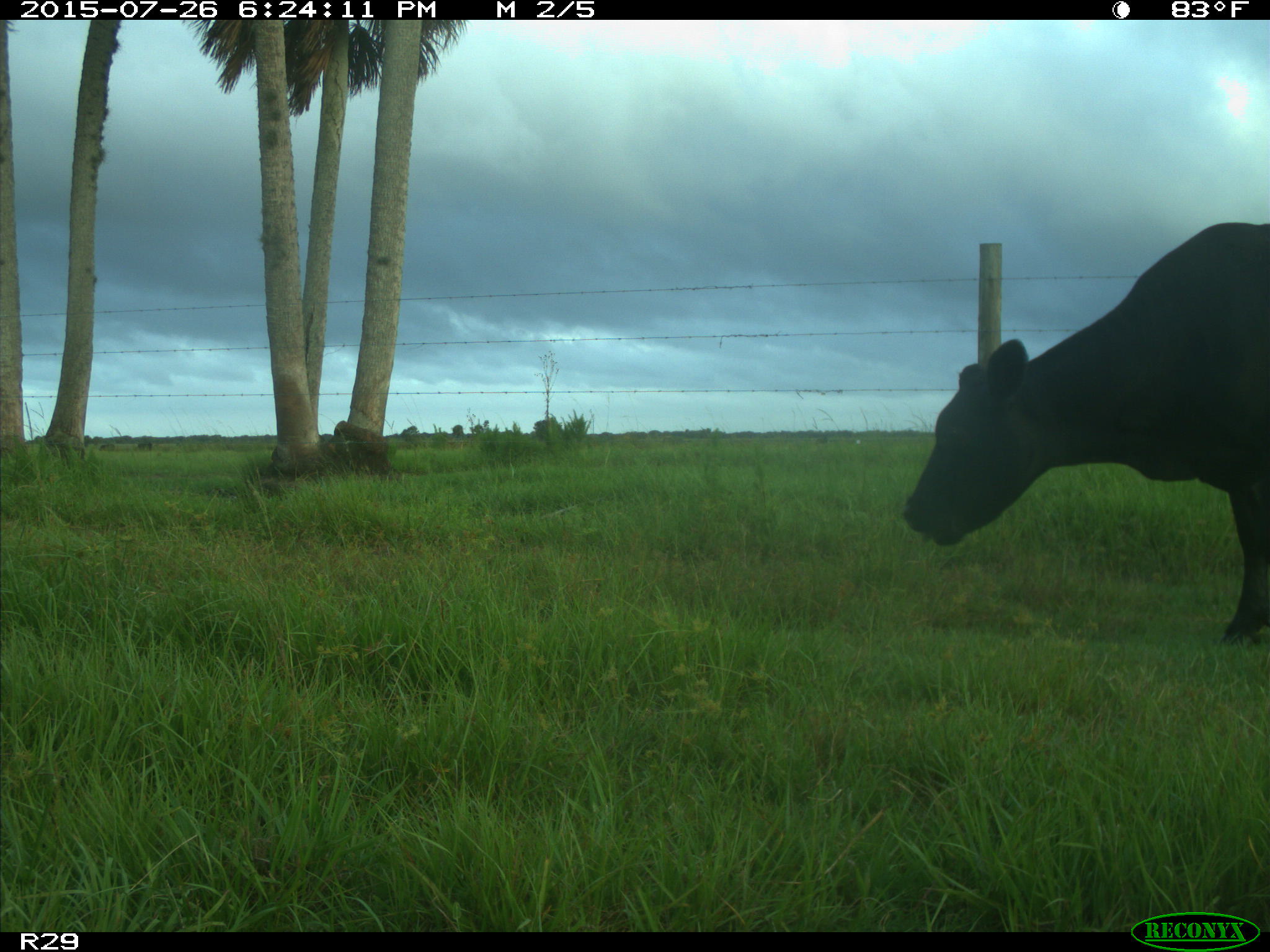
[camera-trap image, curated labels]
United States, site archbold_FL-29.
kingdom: Animalia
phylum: Chordata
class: Mammalia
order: Artiodactyla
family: Bovidae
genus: Bos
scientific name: Bos taurus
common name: domestic cow